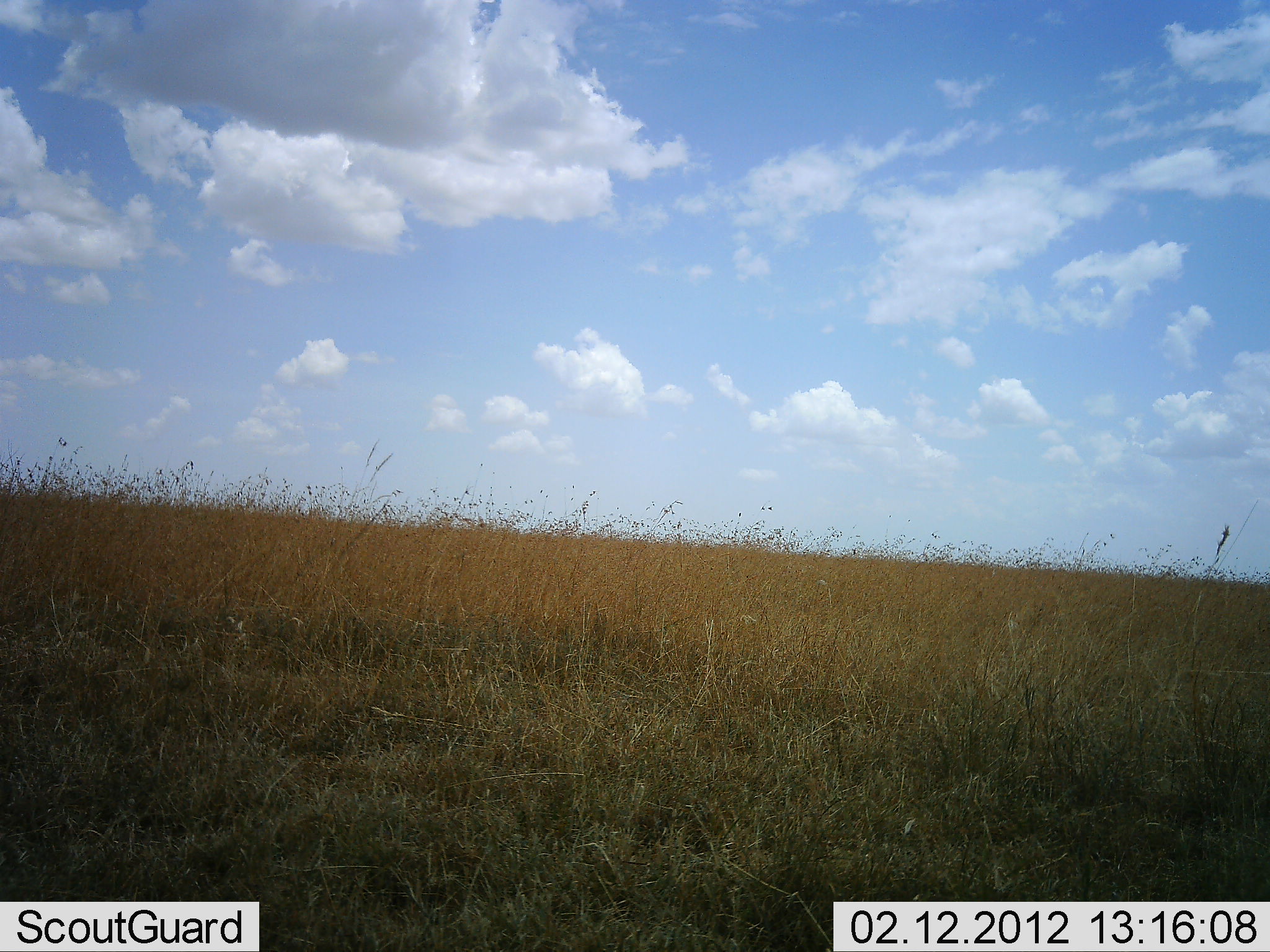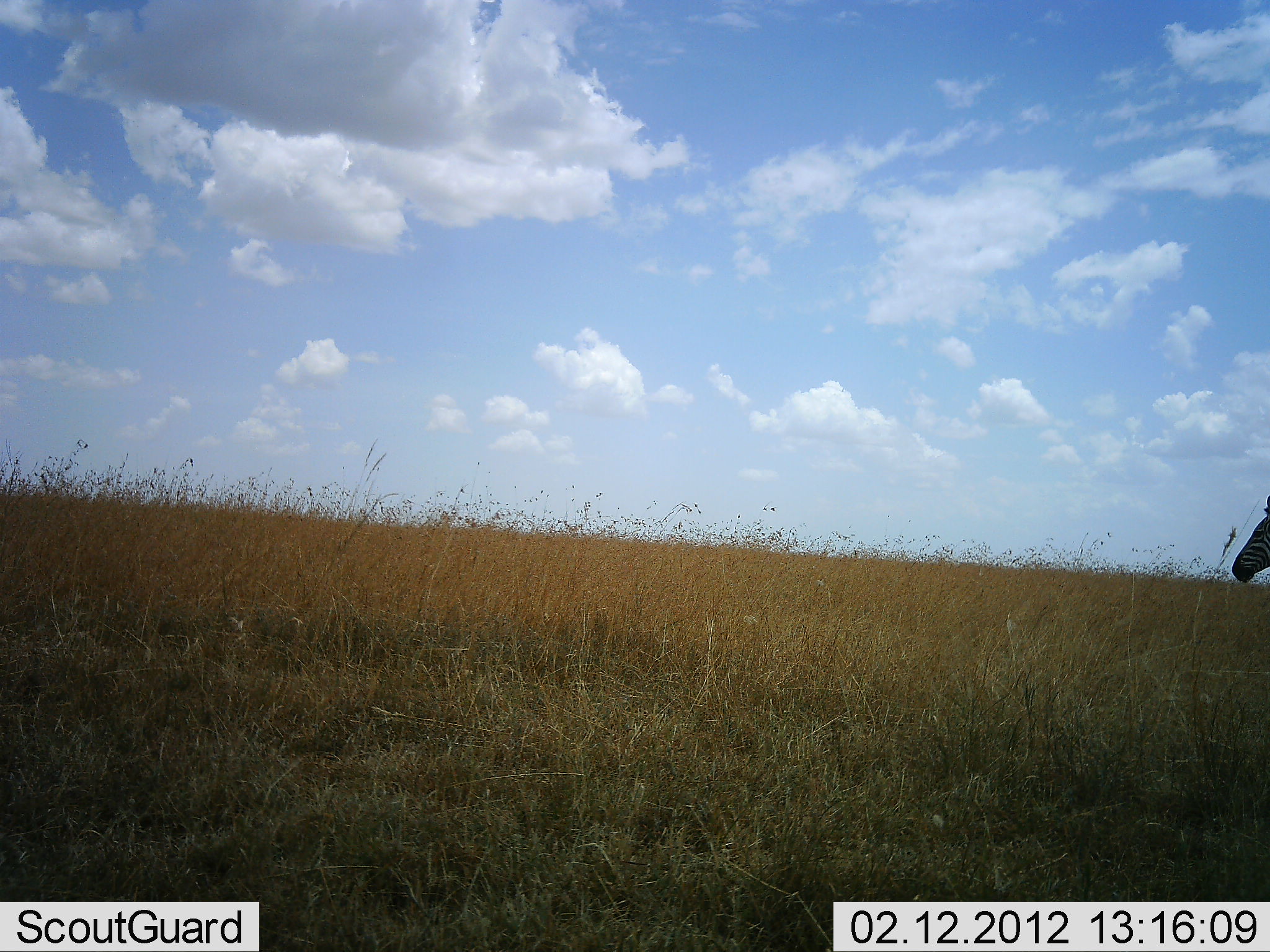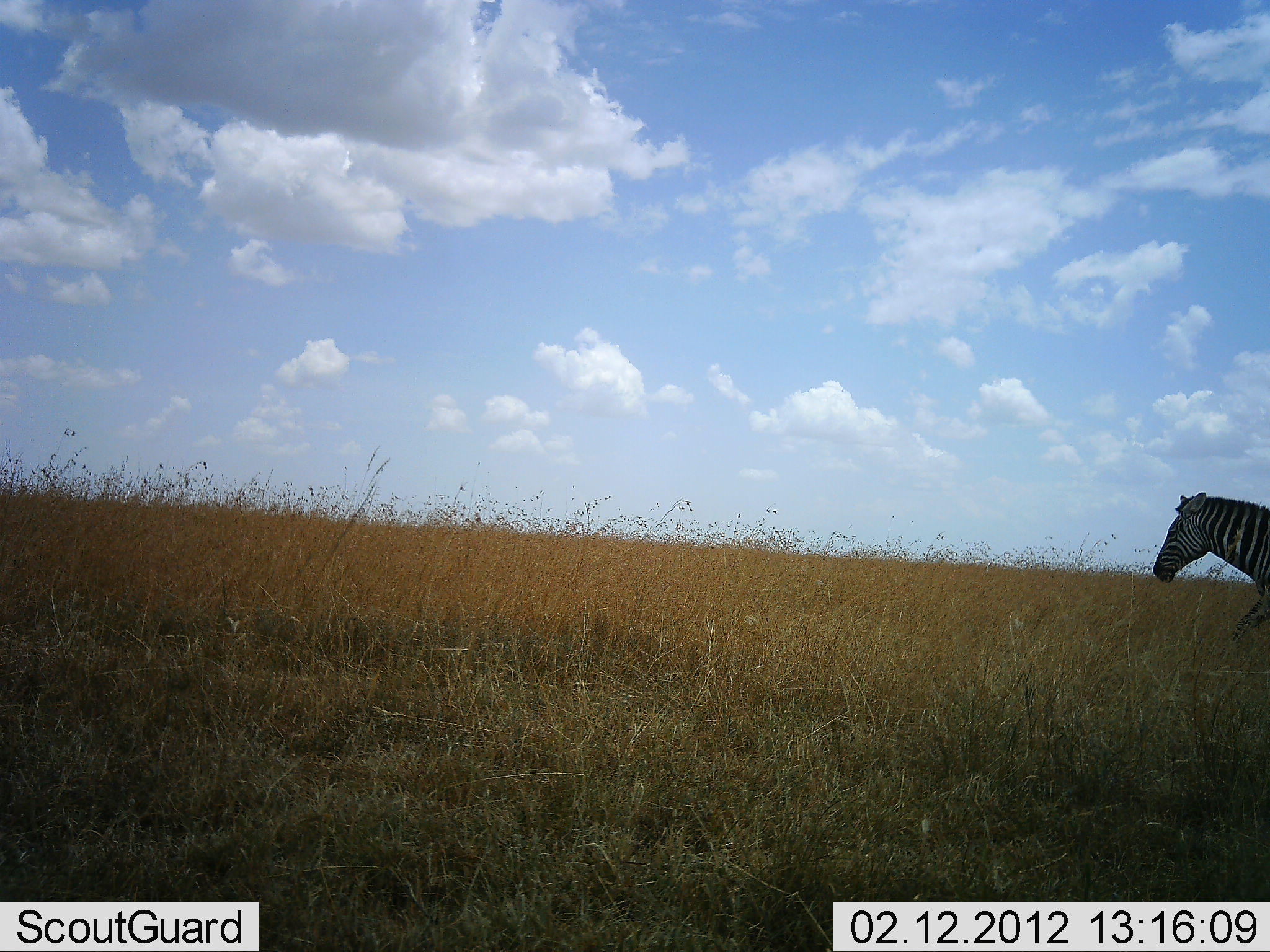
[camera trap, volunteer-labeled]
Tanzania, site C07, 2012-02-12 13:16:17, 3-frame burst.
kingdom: Animalia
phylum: Chordata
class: Mammalia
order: Perissodactyla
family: Equidae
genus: Equus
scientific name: Equus quagga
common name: plains zebra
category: zebra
Zebra (plains zebra) (Equus quagga), count 1. Behavior (volunteer vote fractions): standing 8%, resting 0%, moving 100%, interacting 0%. Young present (vote fraction): 0%. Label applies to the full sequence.